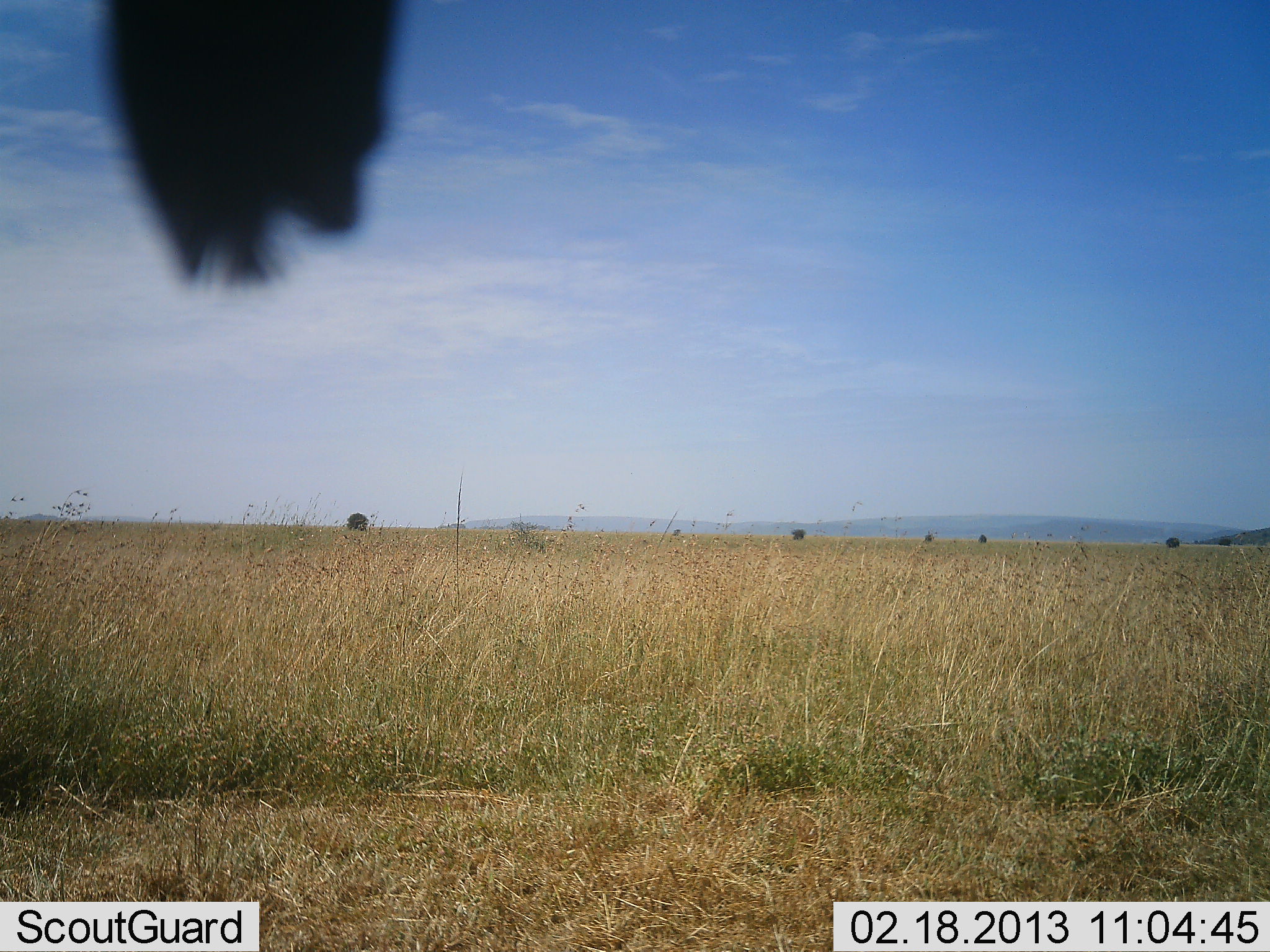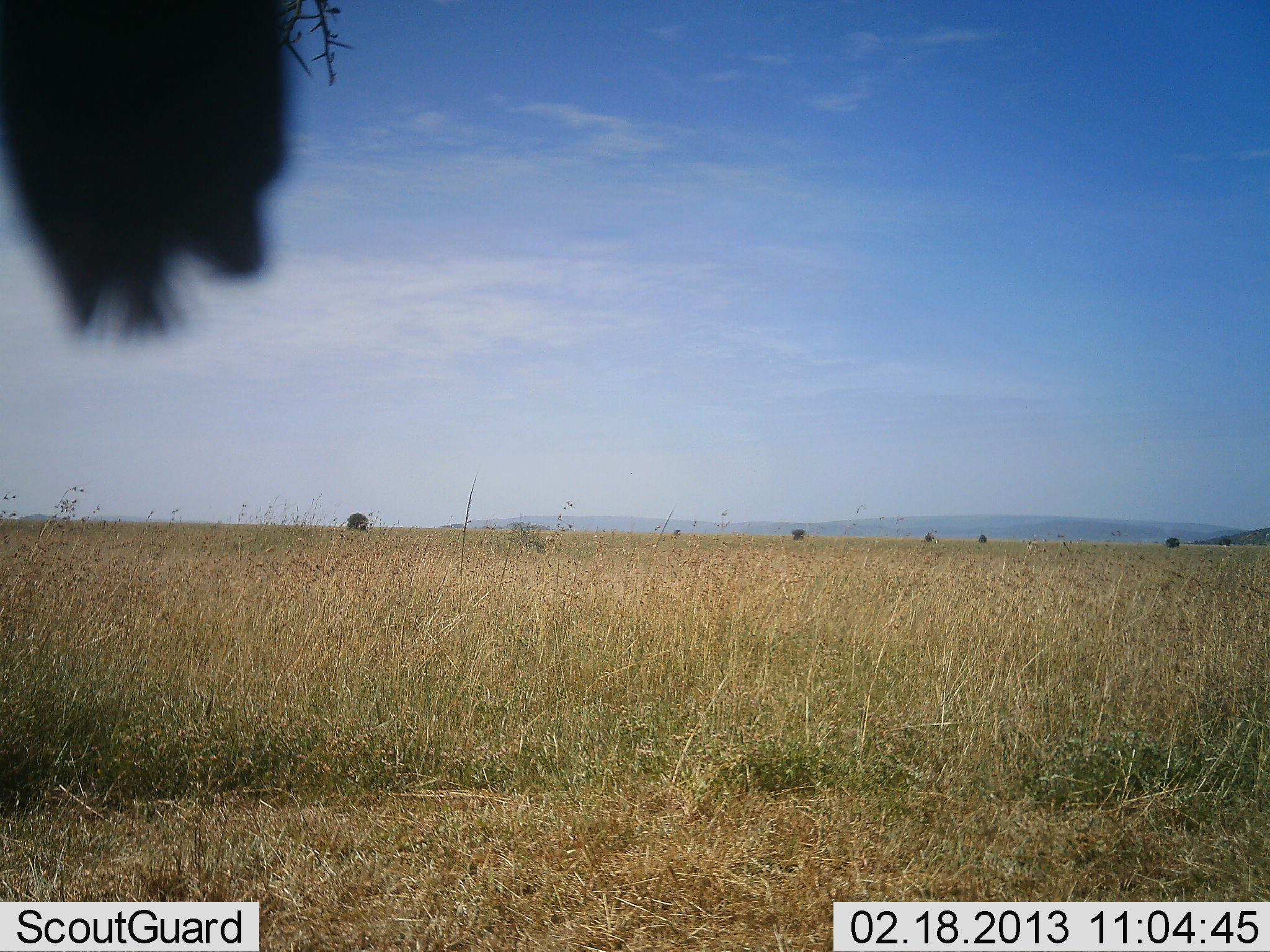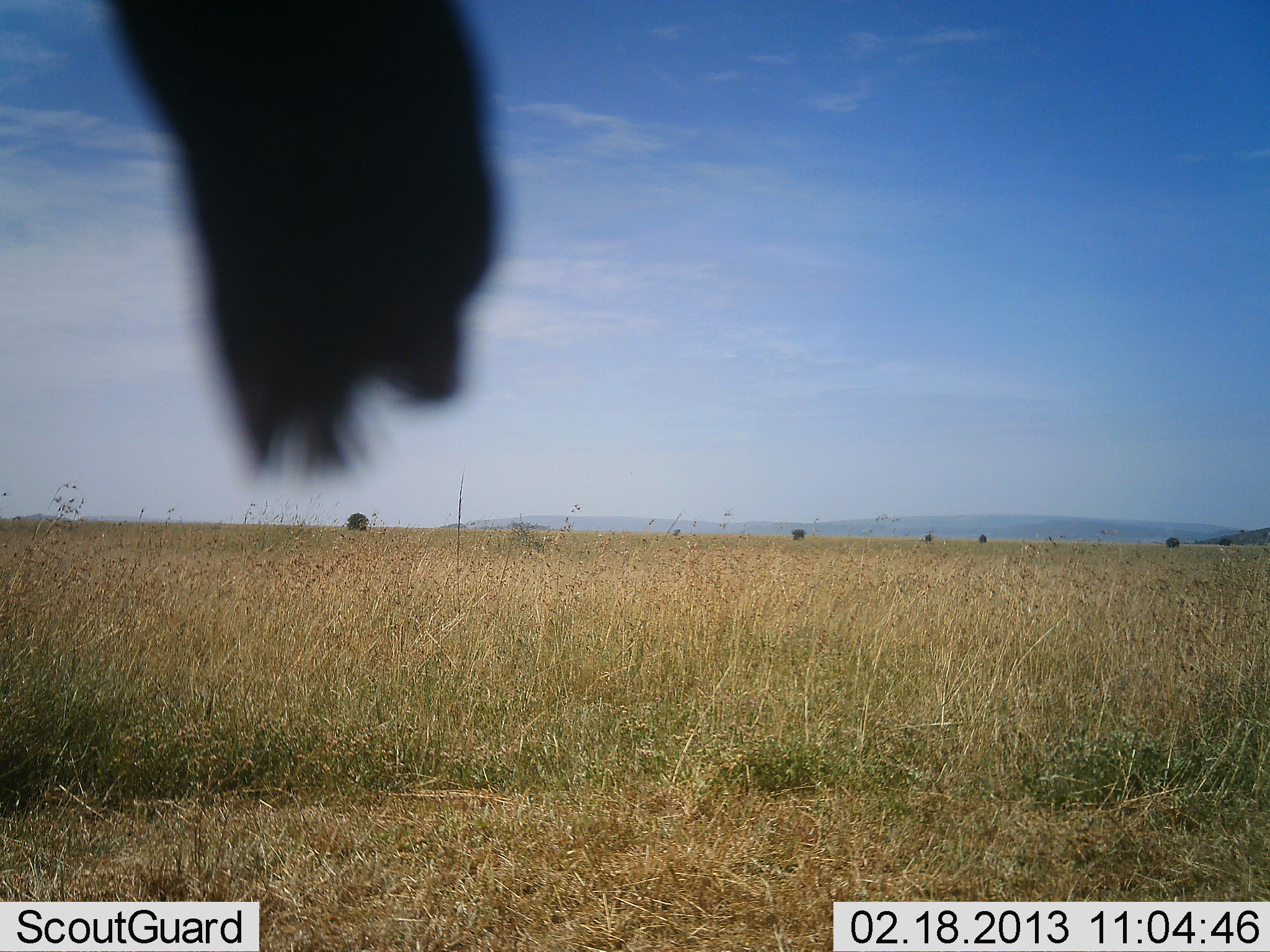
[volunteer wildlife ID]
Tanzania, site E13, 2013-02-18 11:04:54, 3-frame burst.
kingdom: Animalia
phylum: Chordata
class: Aves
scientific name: Aves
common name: bird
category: otherbird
Otherbird (bird) (Aves), count 1. Behavior (volunteer vote fractions): standing 67%, resting 17%, moving 17%, interacting 0%. Young present (vote fraction): 0%. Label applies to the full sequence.